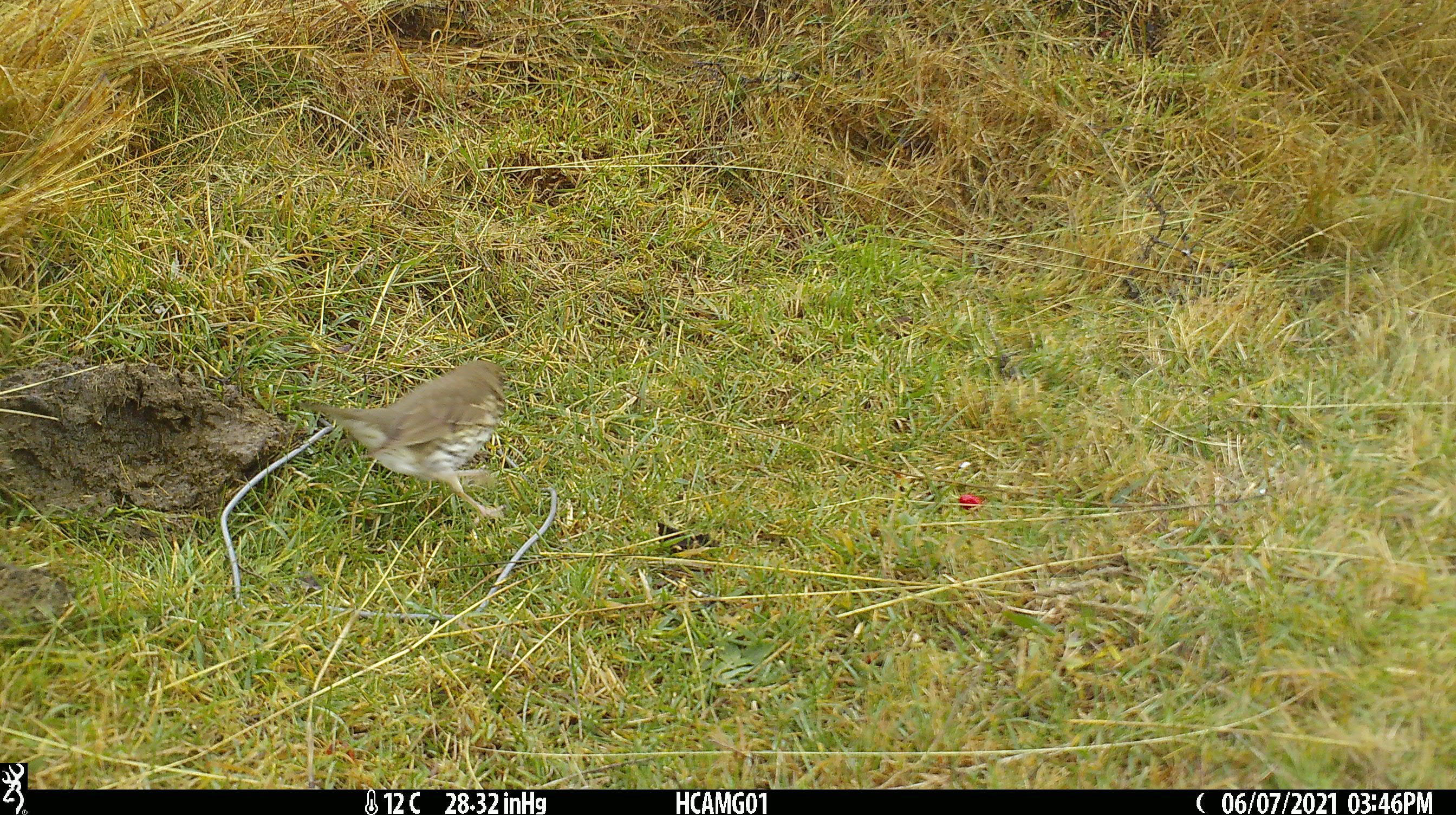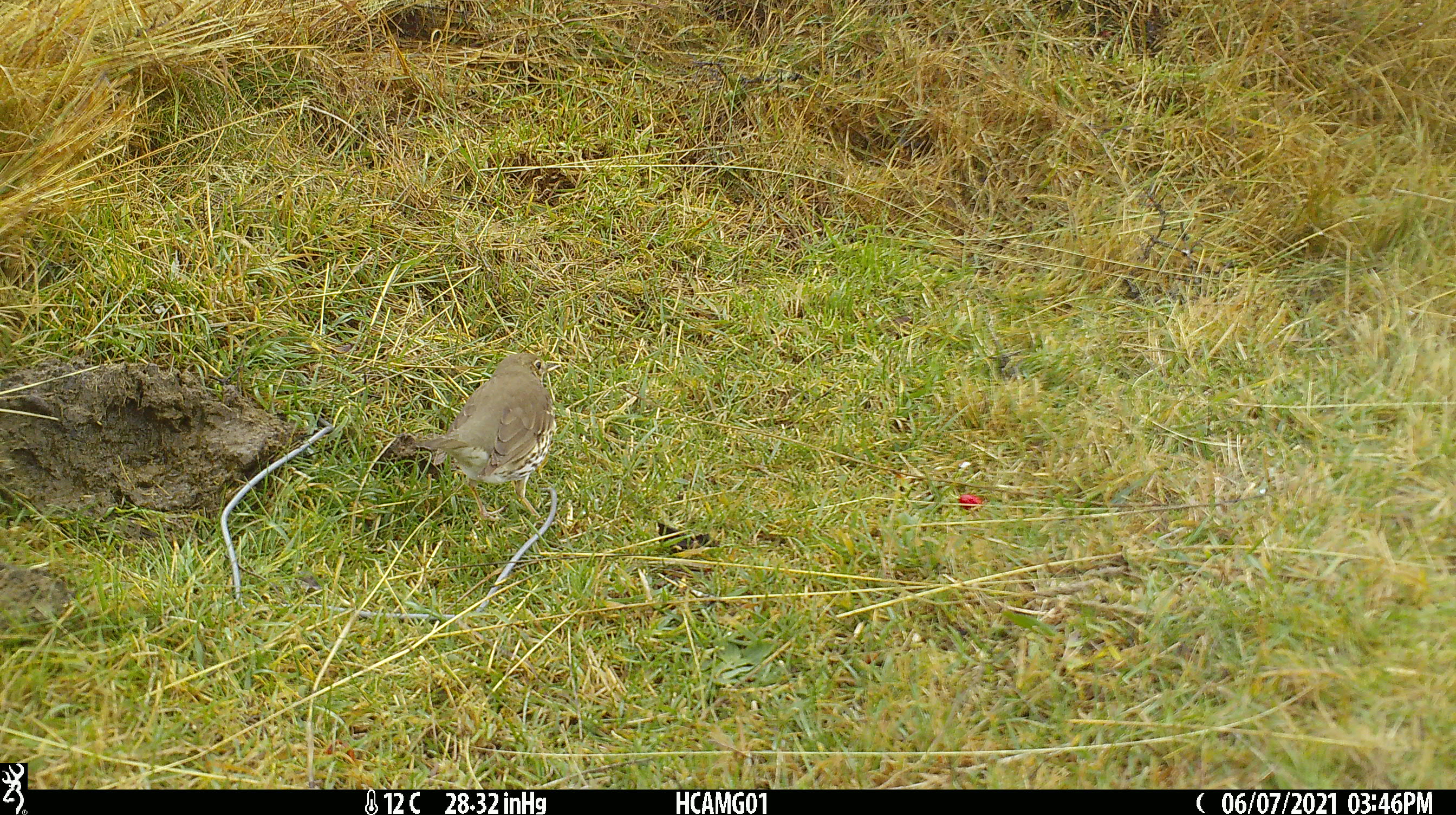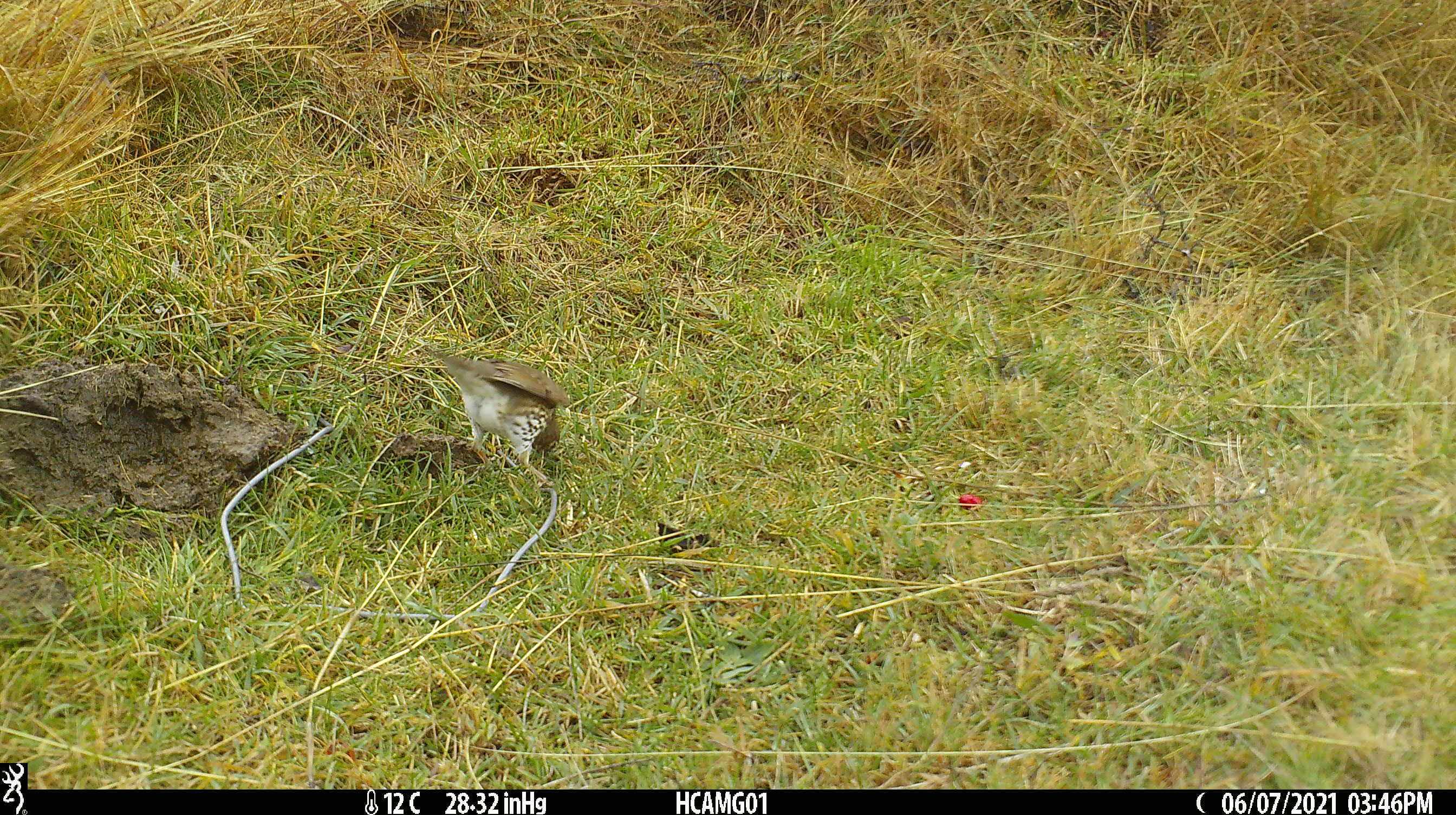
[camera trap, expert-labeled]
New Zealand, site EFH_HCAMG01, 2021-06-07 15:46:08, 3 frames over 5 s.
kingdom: Animalia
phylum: Chordata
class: Aves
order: Passeriformes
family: Turdidae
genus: Turdus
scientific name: Turdus philomelos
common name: song thrush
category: thrush